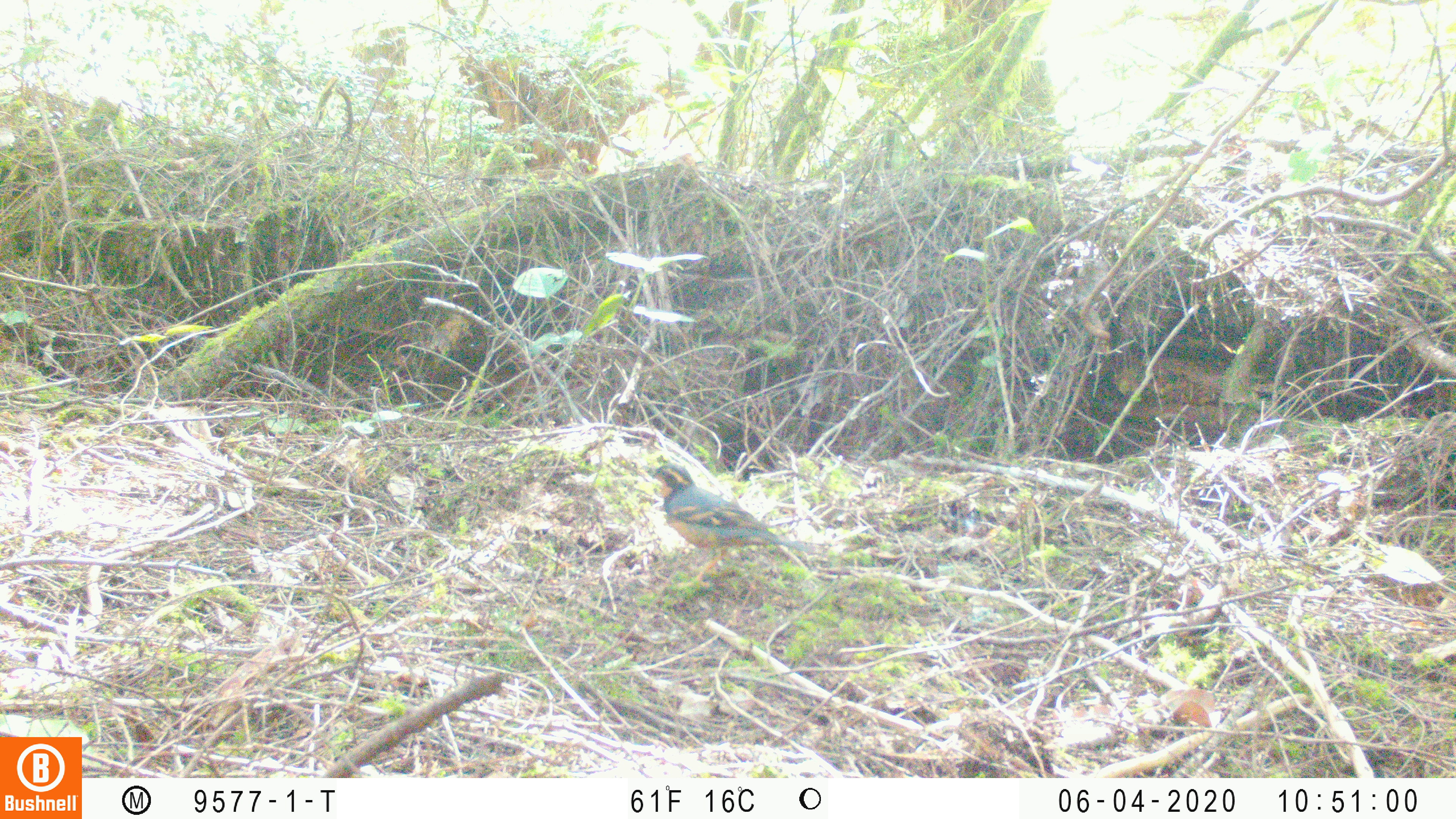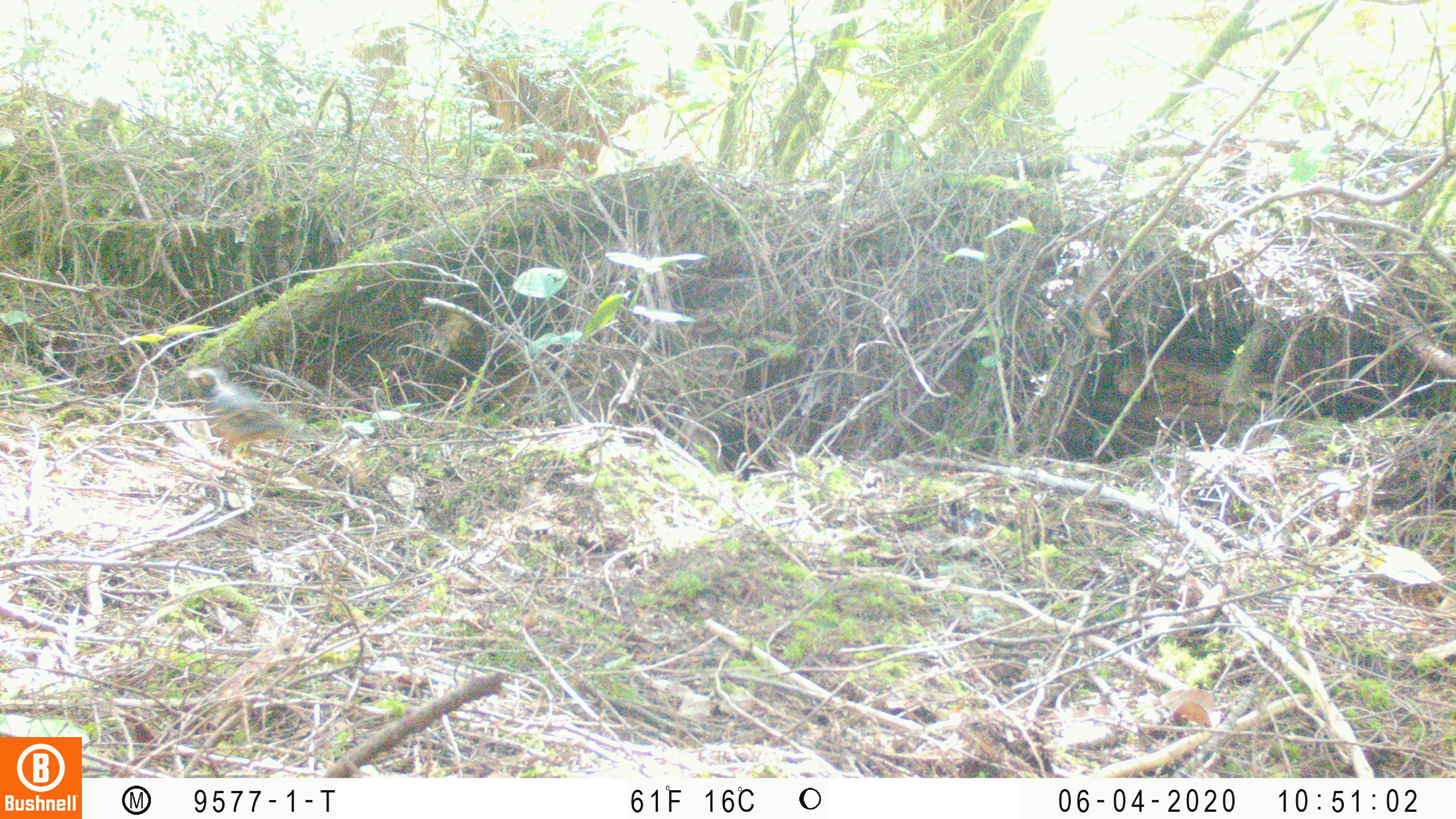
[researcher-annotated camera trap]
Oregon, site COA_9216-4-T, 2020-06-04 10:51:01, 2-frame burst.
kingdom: Animalia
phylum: Chordata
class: Aves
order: Passeriformes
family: Turdidae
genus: Ixoreus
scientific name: Ixoreus naevius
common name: varied thrush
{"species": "varied thrush (Ixoreus naevius)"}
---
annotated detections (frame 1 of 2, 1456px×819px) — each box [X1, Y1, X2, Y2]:
varied thrush: [641, 458, 796, 578]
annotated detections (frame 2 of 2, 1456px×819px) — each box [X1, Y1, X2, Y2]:
varied thrush: [182, 364, 305, 466]